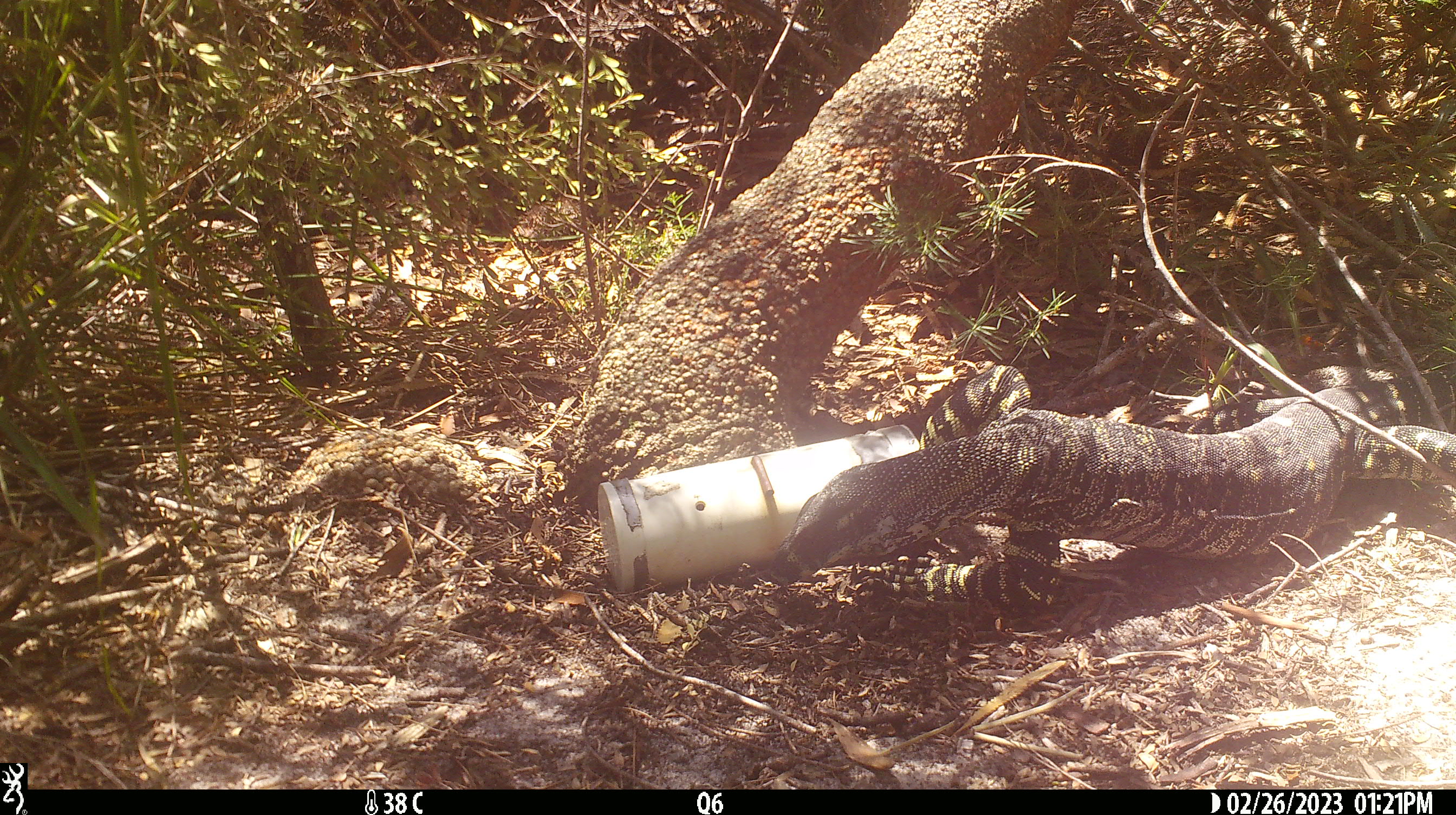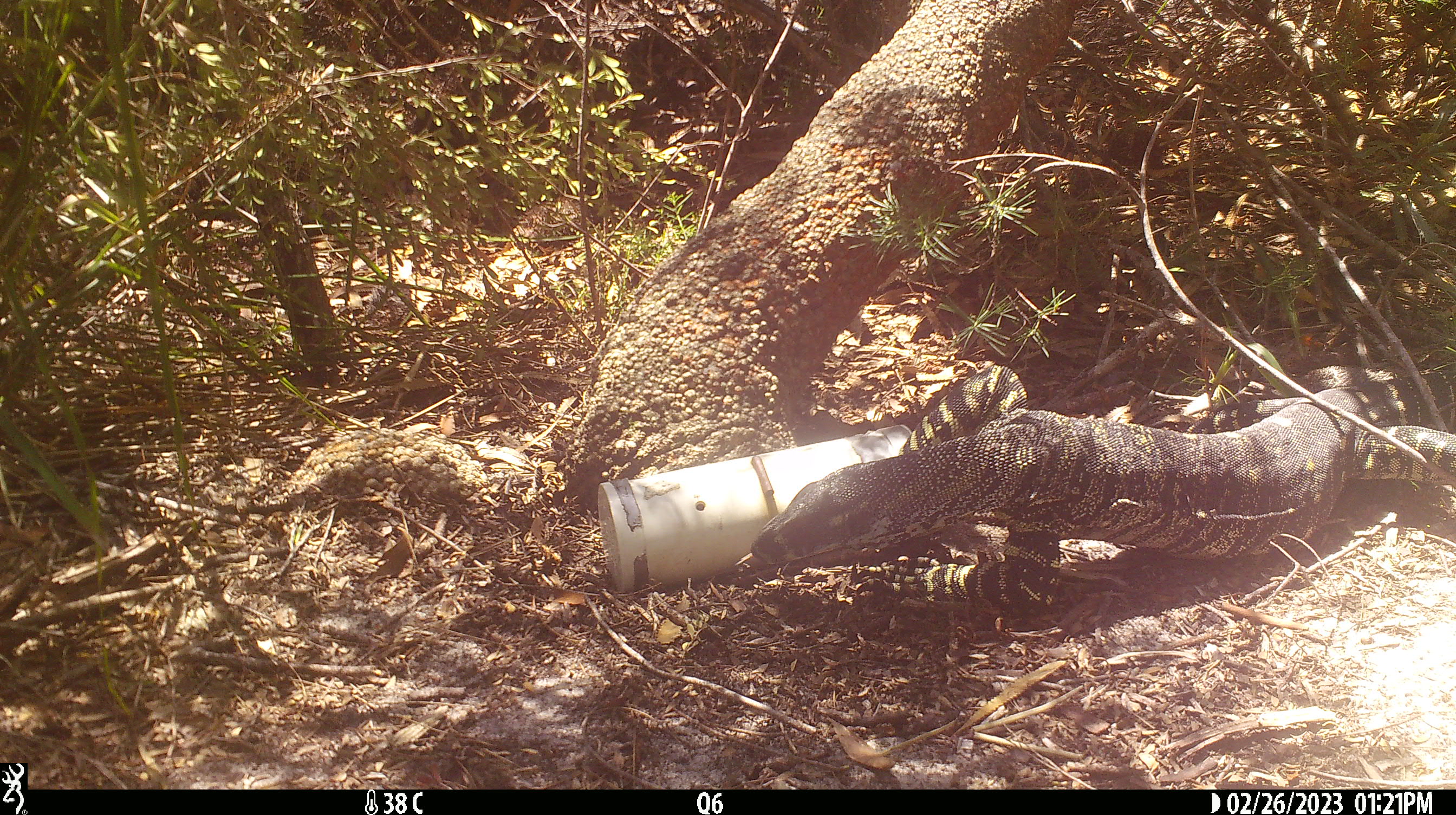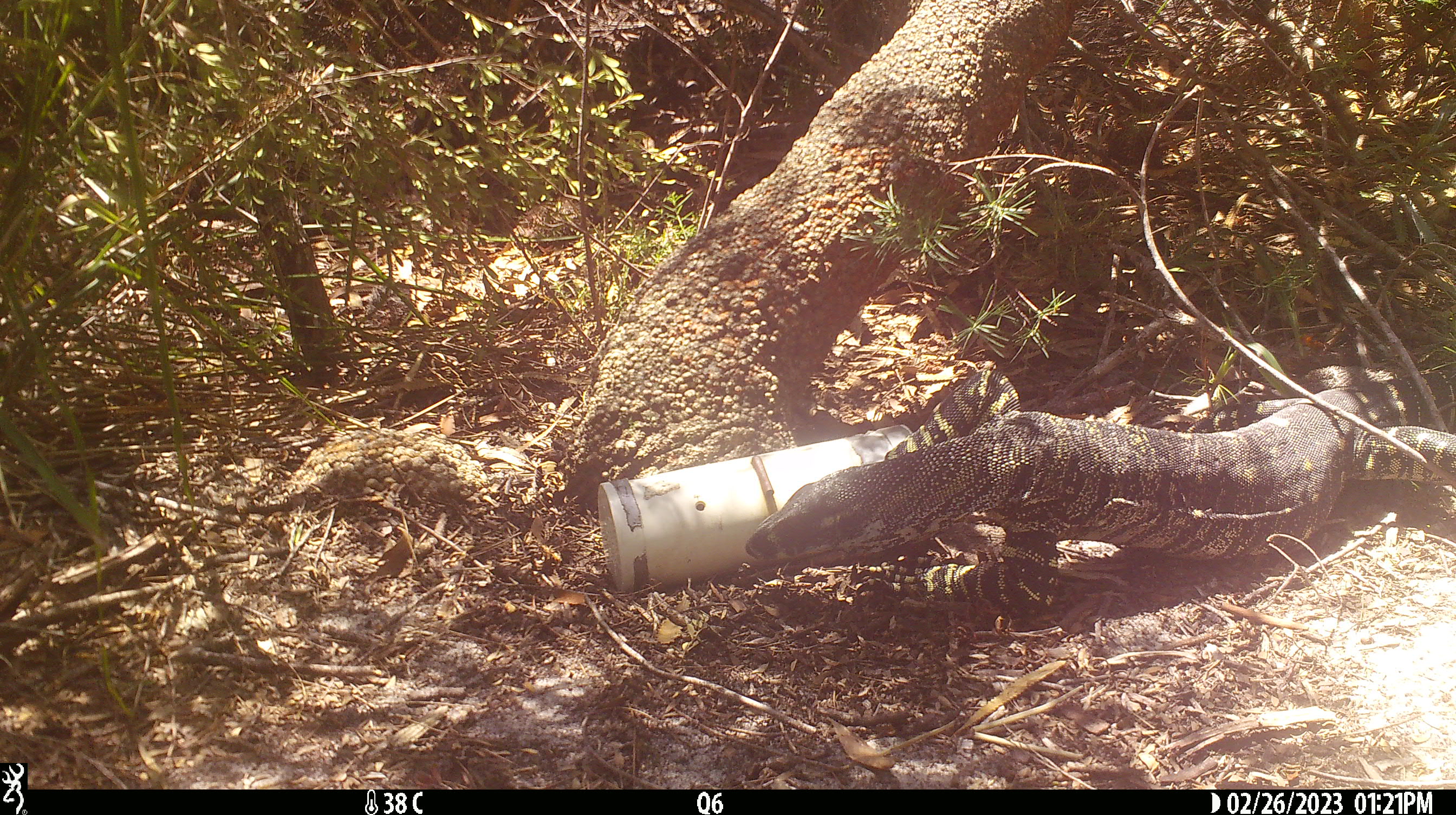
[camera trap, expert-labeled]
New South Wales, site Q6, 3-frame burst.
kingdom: Animalia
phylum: Chordata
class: Reptilia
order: Squamata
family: Varanidae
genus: Varanus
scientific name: Varanus varius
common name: lace monitor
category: goanna